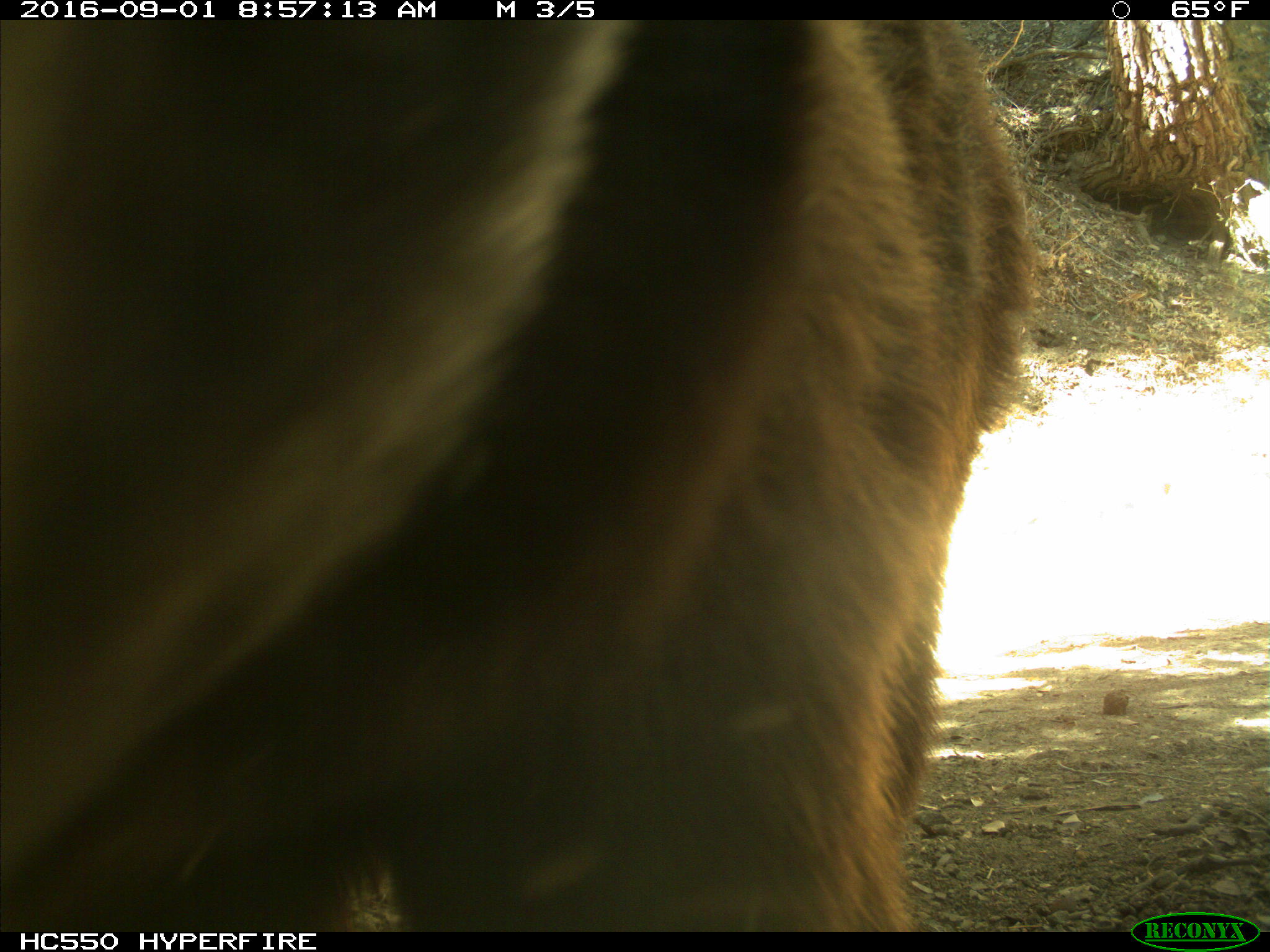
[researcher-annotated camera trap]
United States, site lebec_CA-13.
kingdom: Animalia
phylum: Chordata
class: Mammalia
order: Carnivora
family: Ursidae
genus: Ursus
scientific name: Ursus americanus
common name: american black bear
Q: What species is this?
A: Ursus americanus (american black bear).